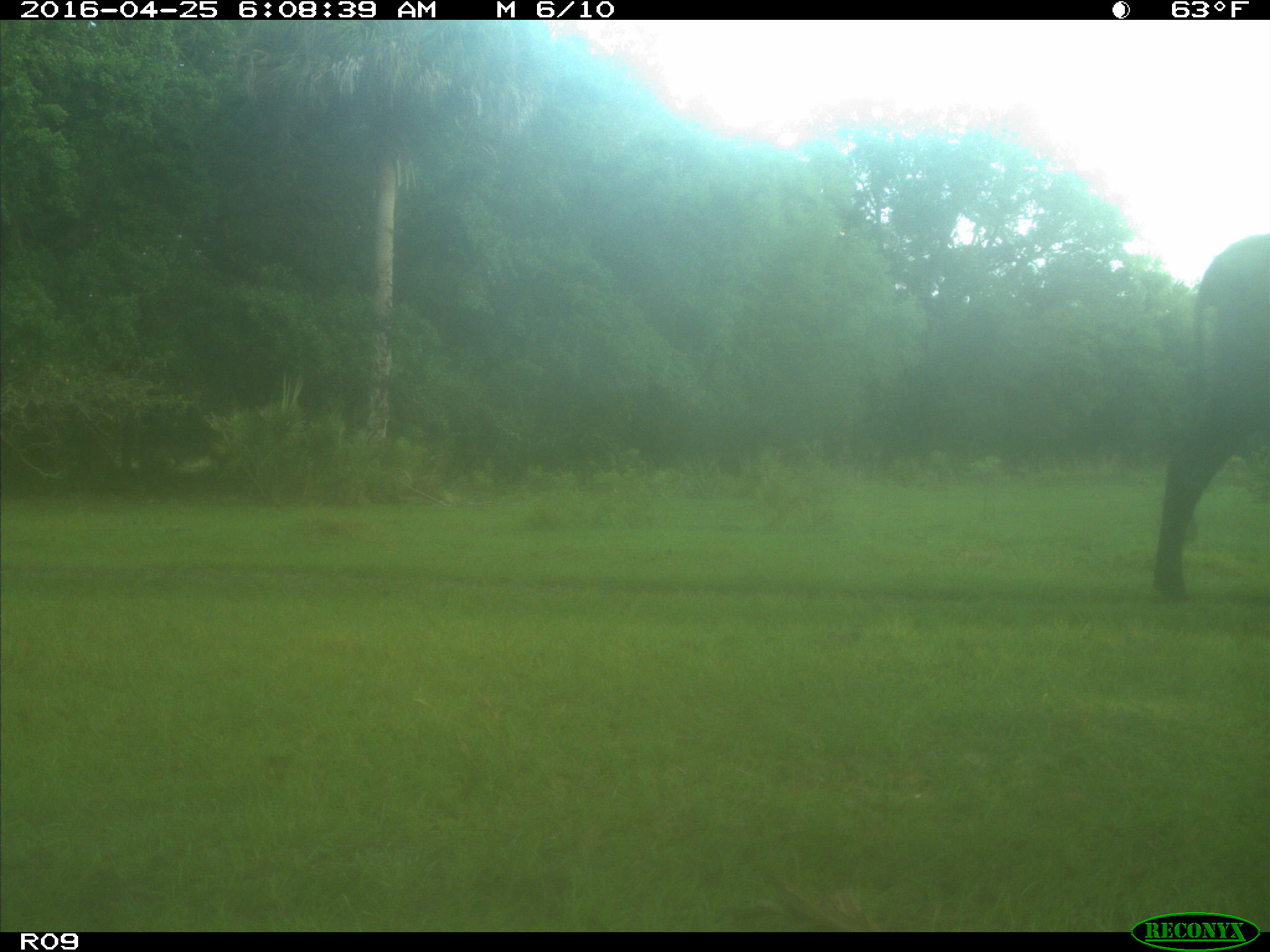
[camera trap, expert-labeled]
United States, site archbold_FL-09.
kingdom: Animalia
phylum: Chordata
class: Mammalia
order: Artiodactyla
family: Bovidae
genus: Bos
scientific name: Bos taurus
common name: domestic cow